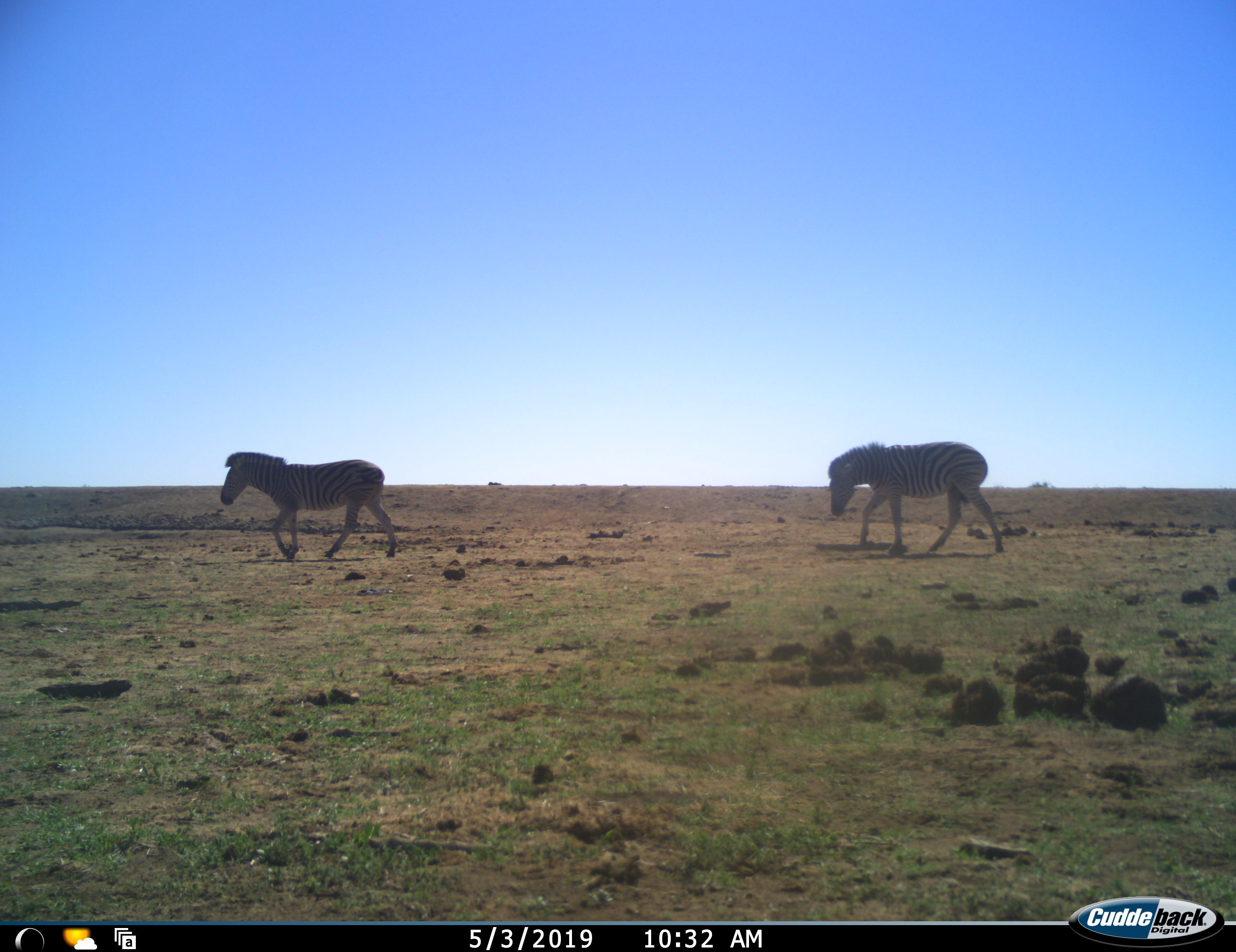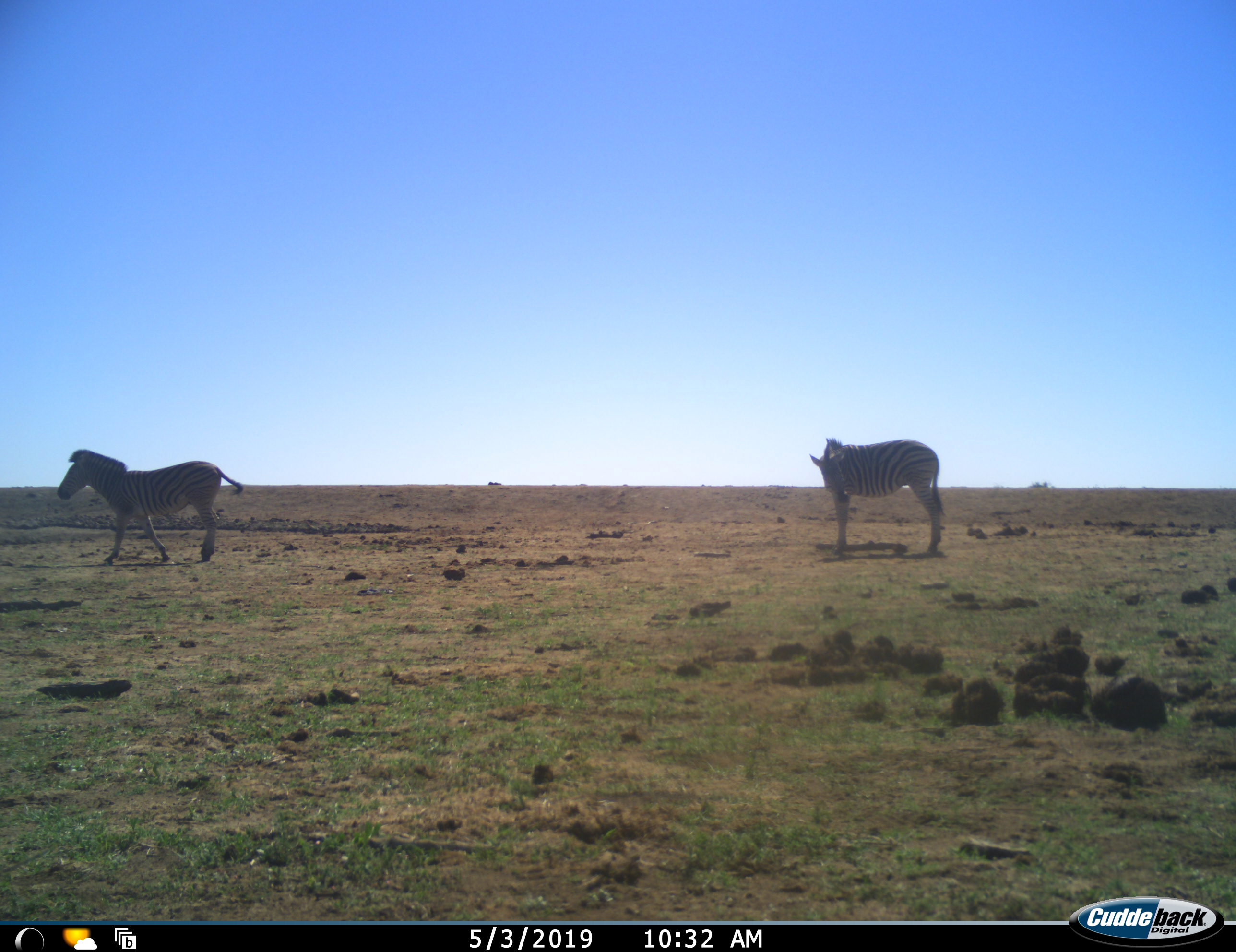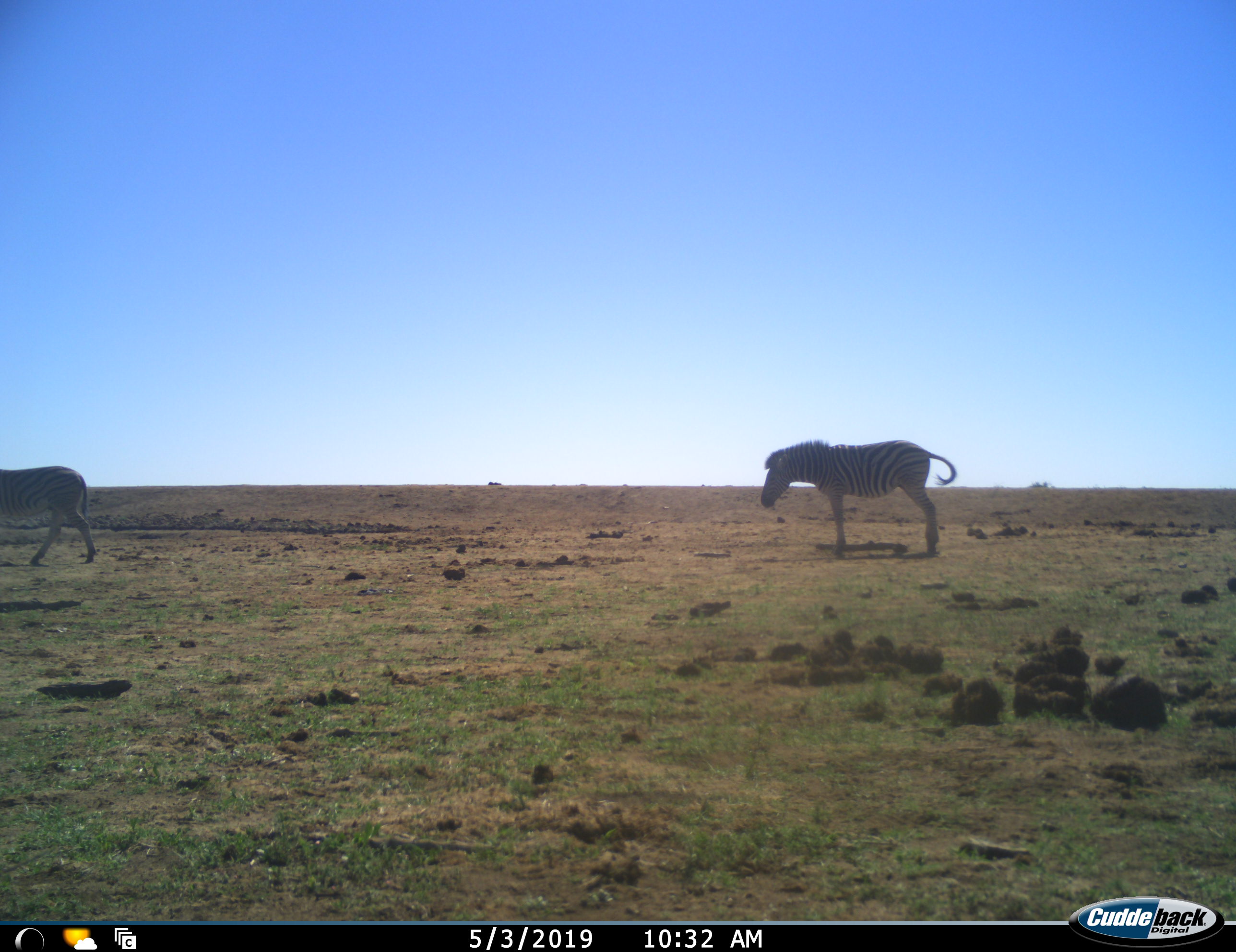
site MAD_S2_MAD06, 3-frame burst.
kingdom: Animalia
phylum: Chordata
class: Mammalia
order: Perissodactyla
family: Equidae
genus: Equus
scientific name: Equus quagga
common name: plains zebra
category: zebraplains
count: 2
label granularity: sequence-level